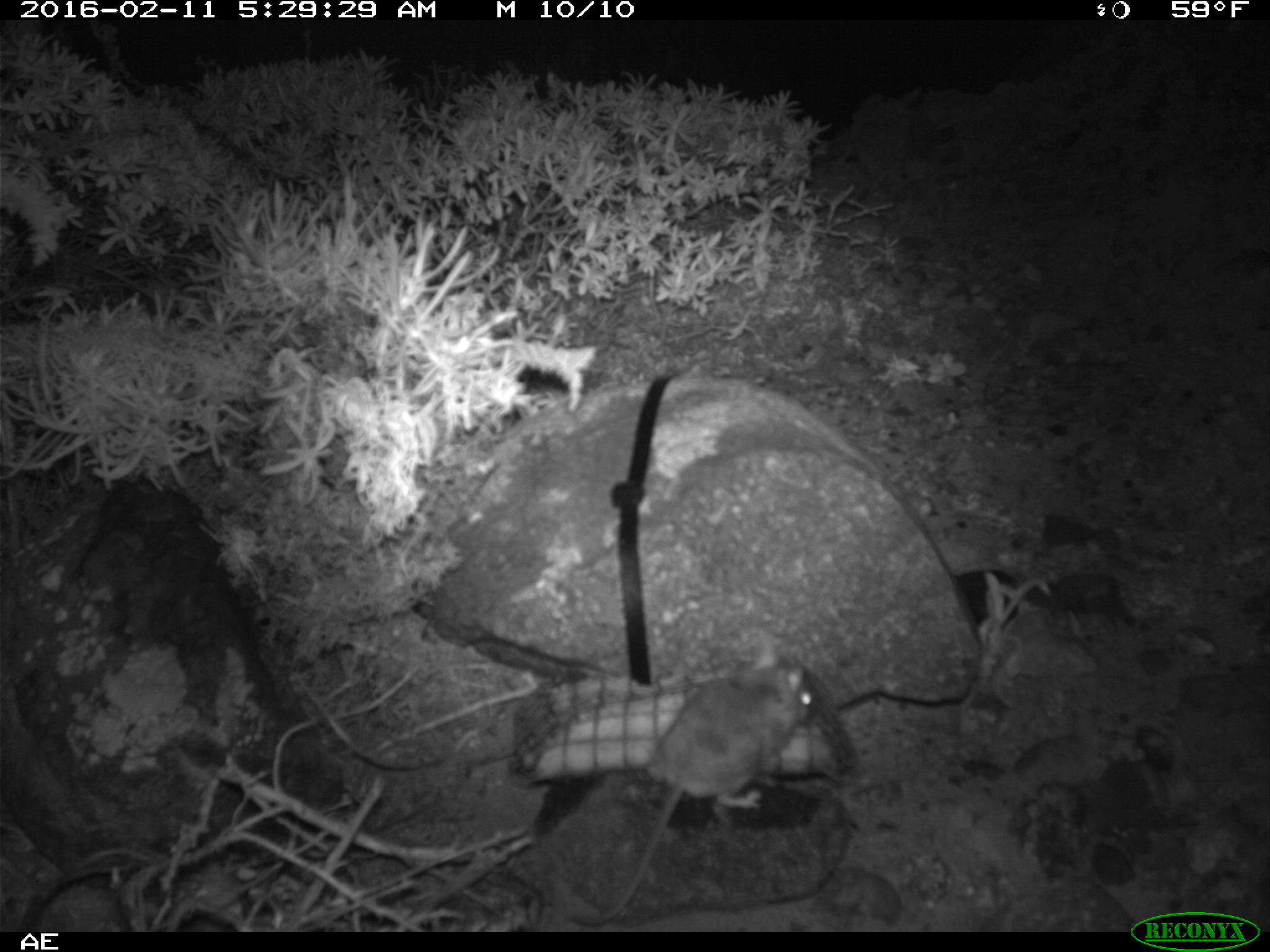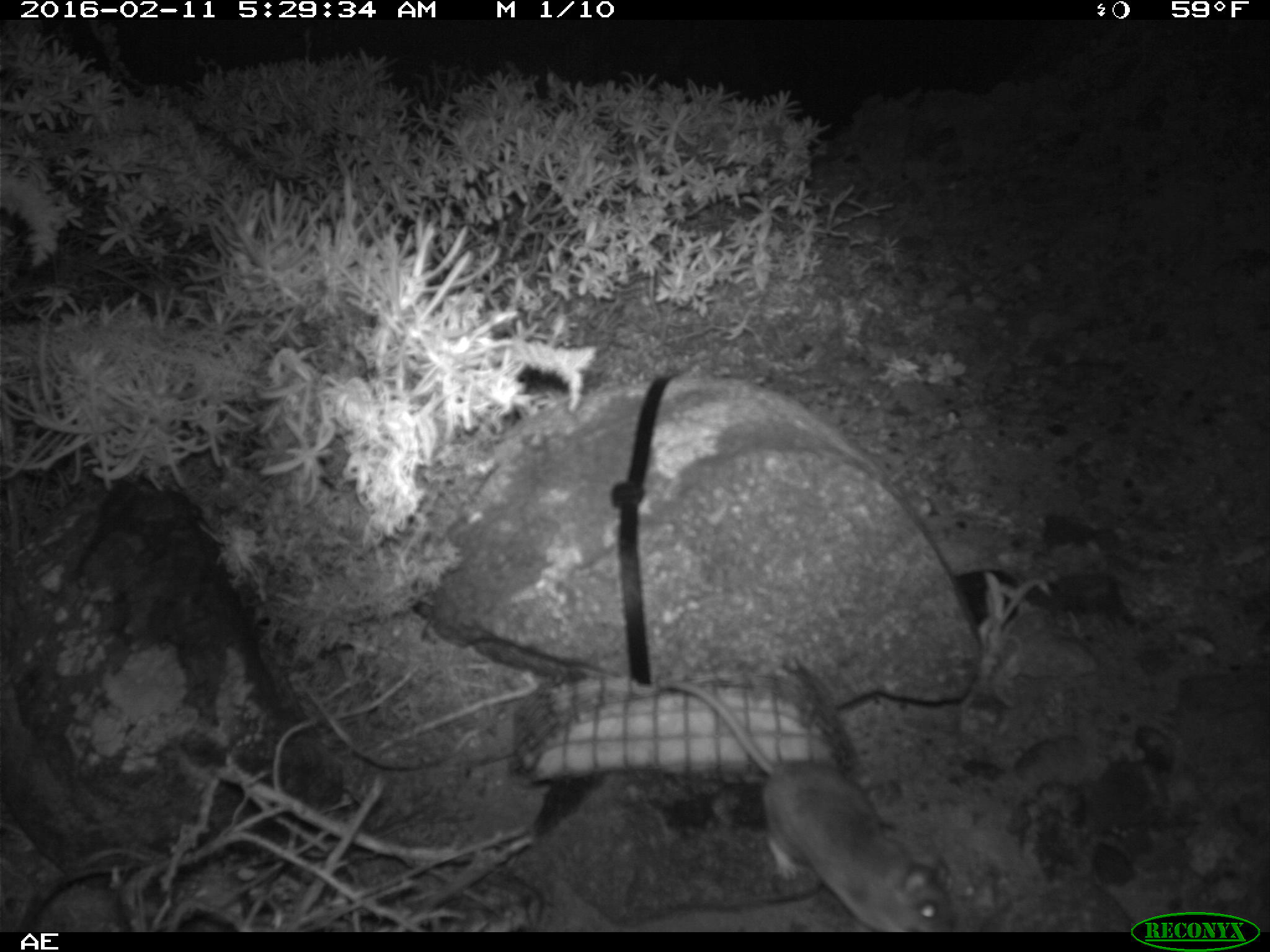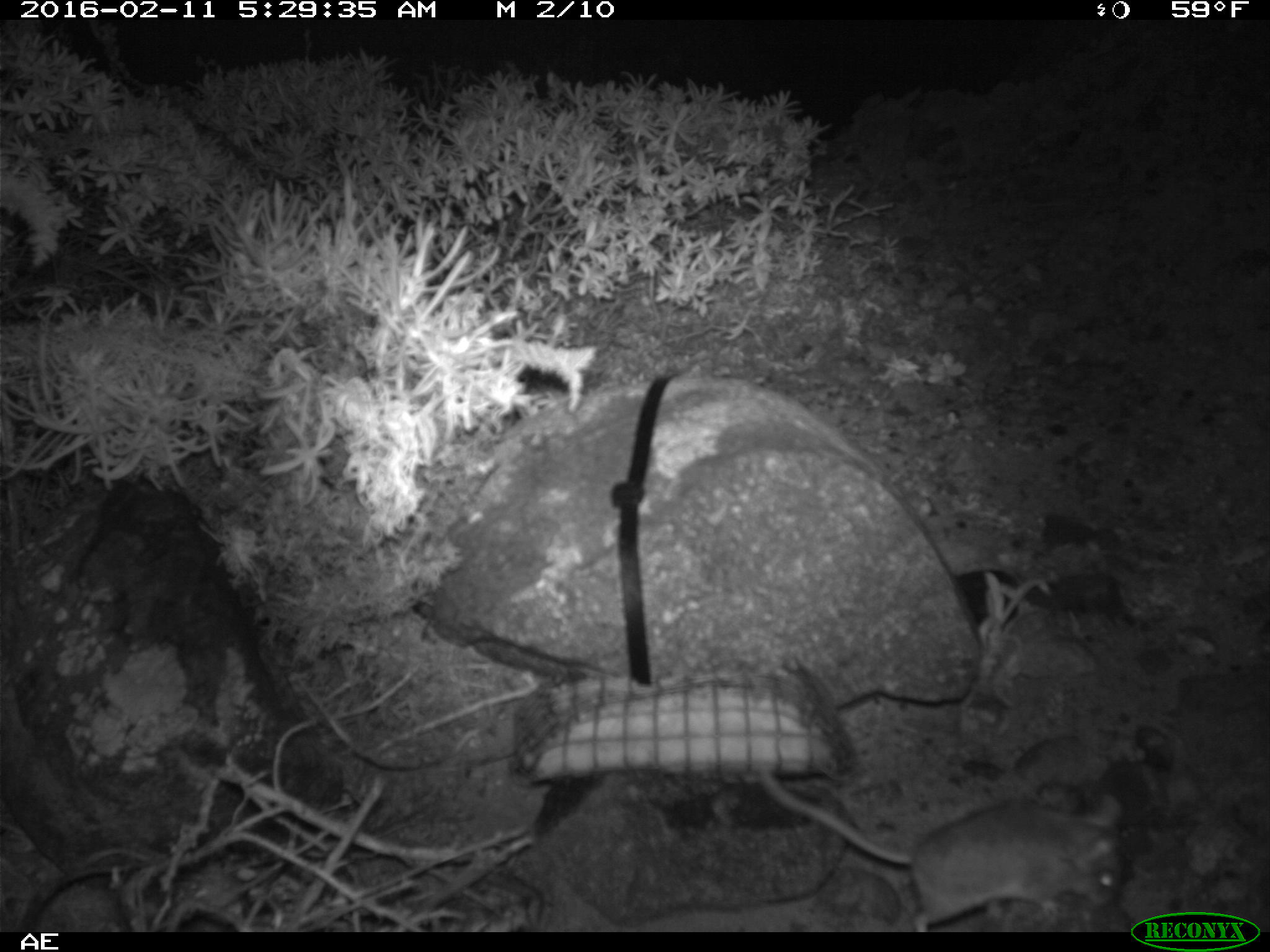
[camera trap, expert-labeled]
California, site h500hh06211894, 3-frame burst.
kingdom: Animalia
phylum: Chordata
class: Mammalia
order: Rodentia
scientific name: Rodentia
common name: rodent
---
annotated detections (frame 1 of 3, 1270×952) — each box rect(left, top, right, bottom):
rodent: rect(570, 635, 817, 925)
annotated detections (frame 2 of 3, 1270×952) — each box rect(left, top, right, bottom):
rodent: rect(652, 679, 957, 932)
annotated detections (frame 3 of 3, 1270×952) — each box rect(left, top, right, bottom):
rodent: rect(756, 761, 1120, 932)